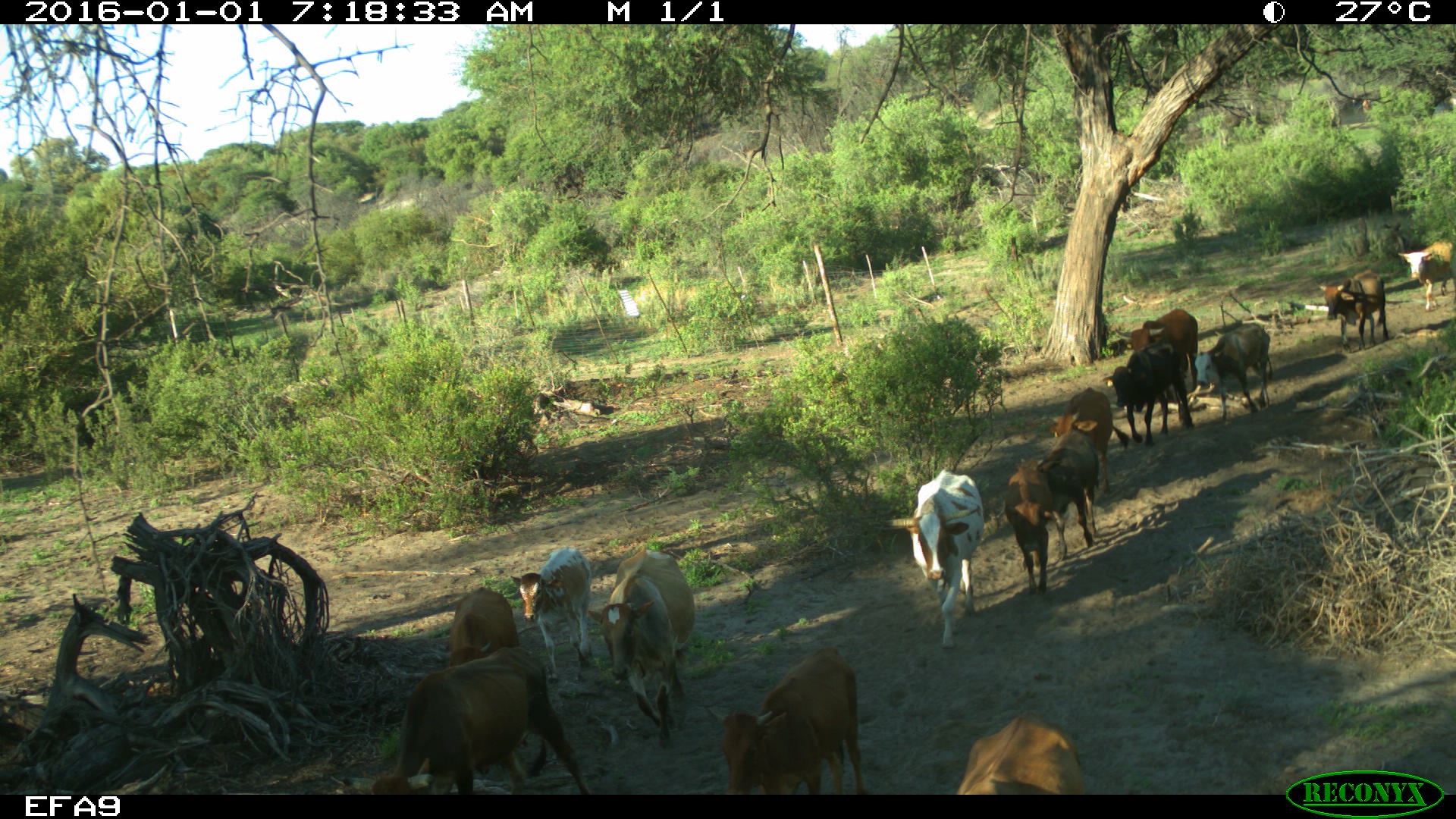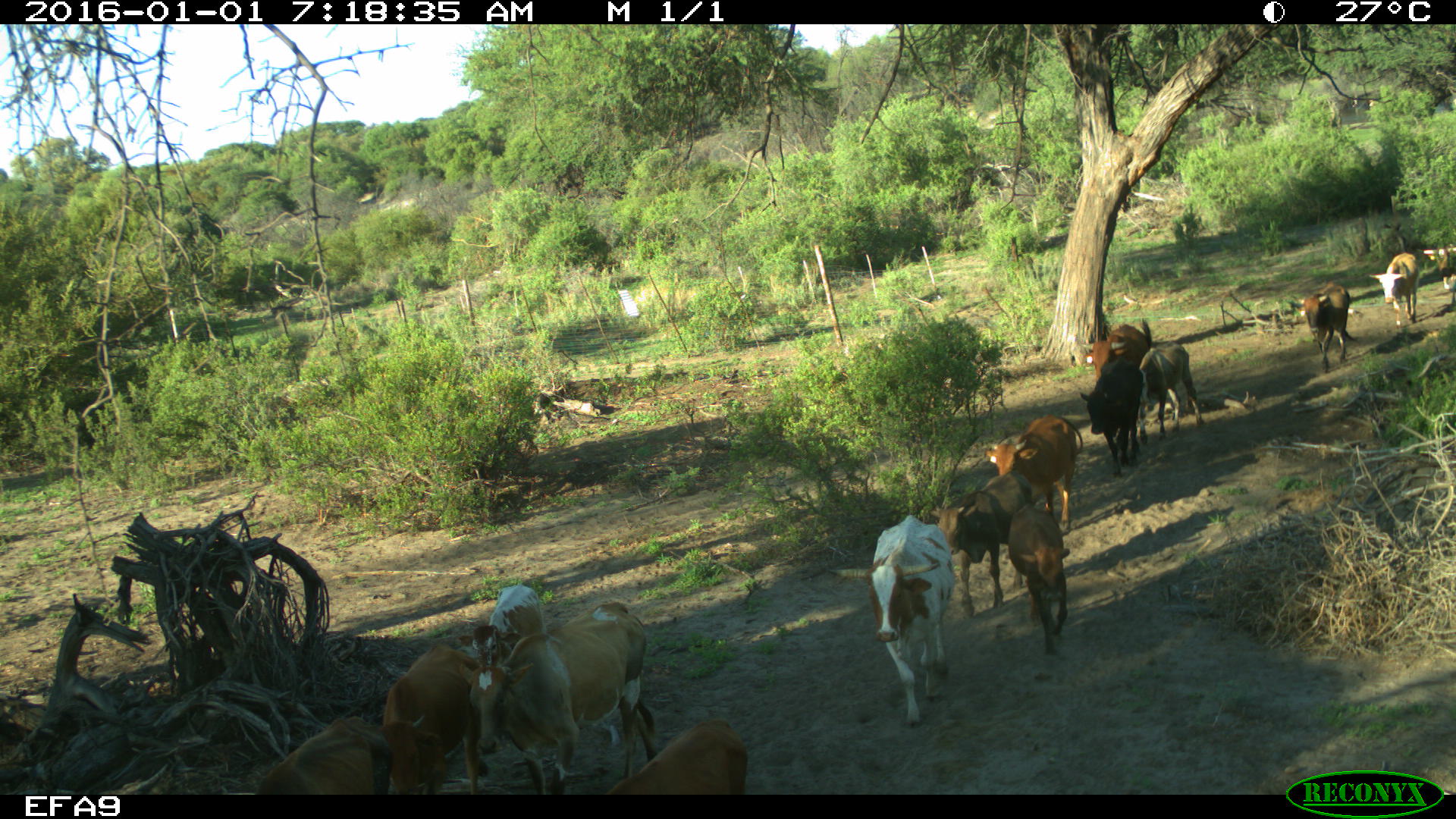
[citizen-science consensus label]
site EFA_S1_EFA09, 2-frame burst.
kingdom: Animalia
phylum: Chordata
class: Mammalia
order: Artiodactyla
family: Bovidae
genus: Bos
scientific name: Bos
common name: cattle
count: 11-50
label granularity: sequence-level